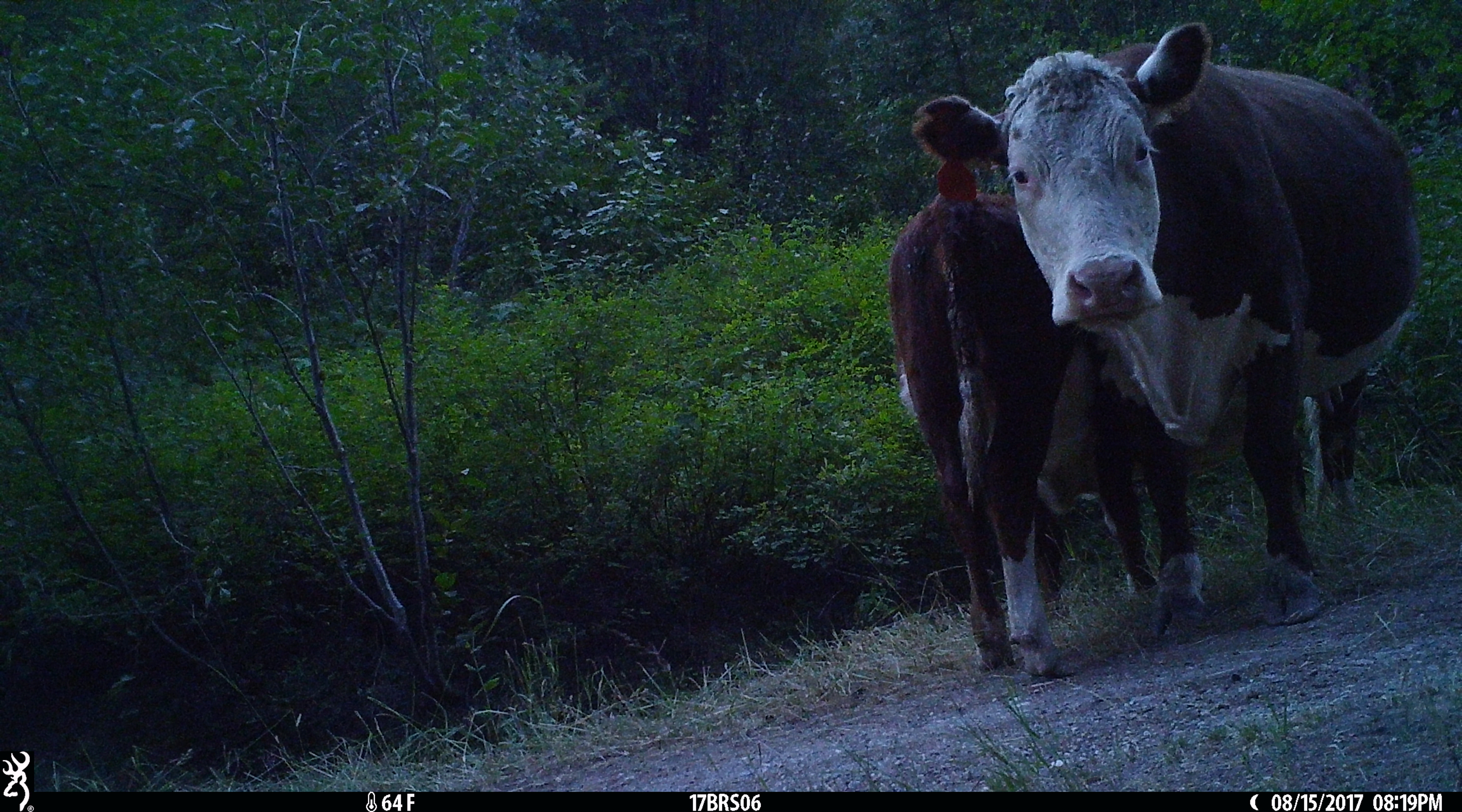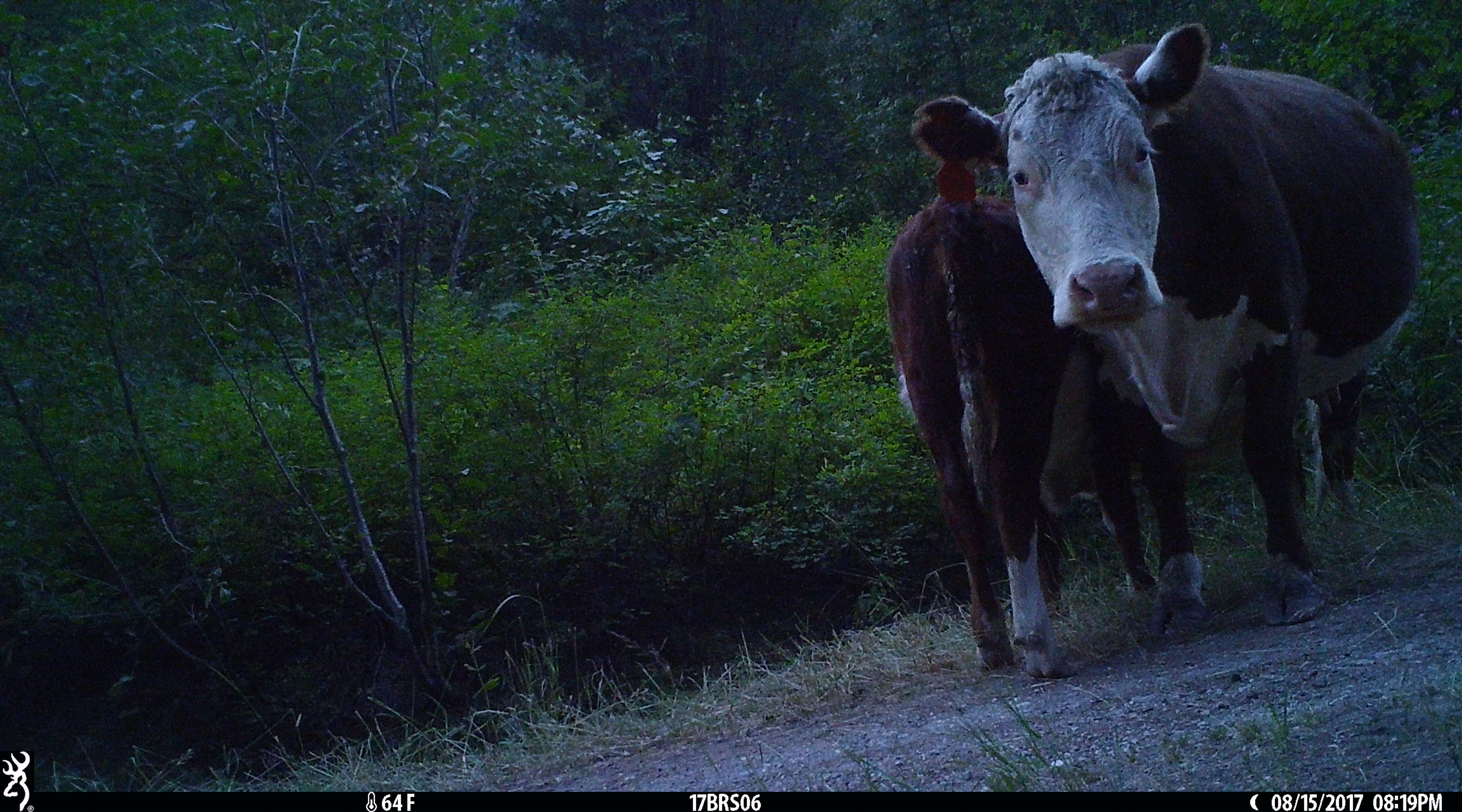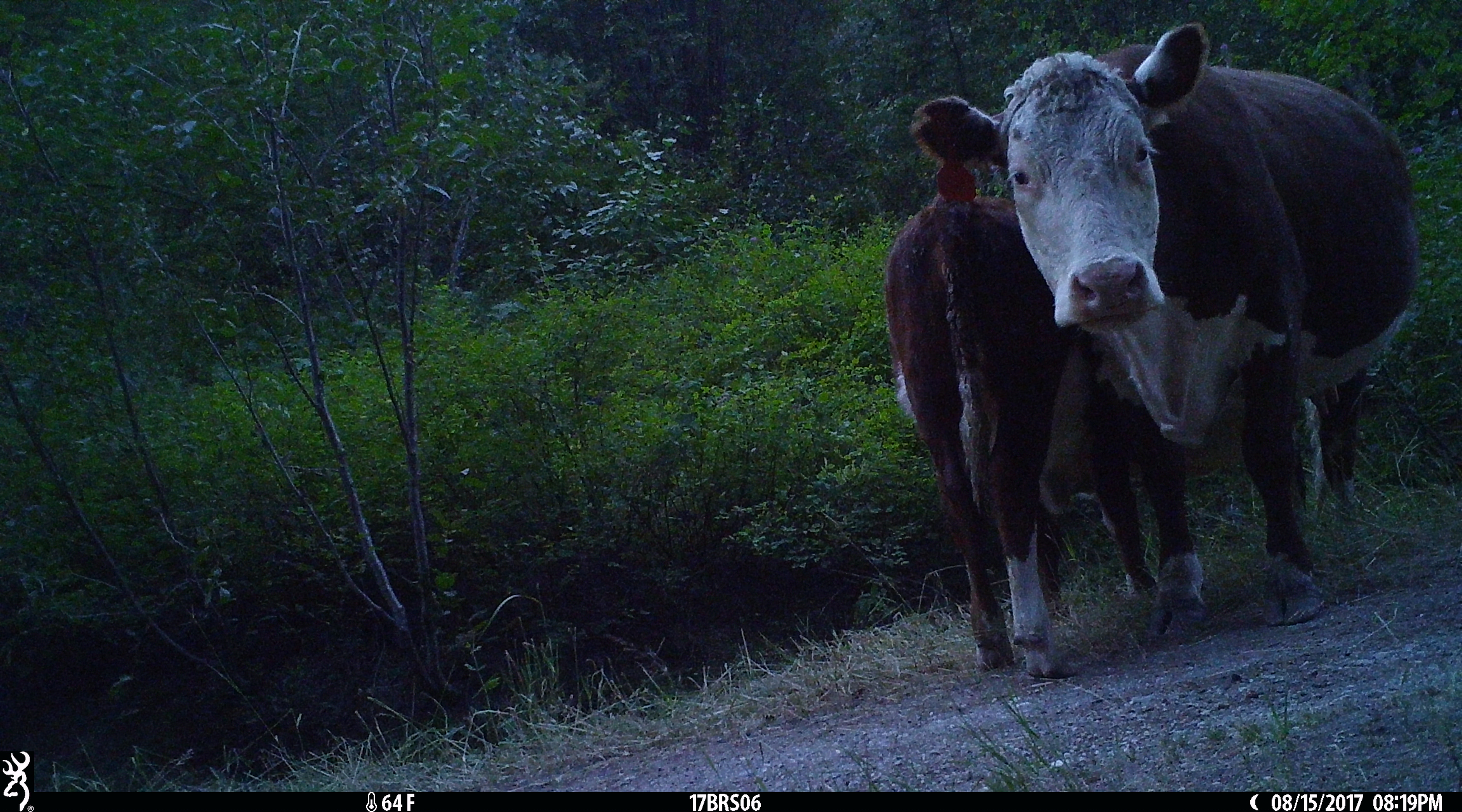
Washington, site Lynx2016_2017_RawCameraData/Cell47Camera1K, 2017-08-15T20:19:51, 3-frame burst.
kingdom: Animalia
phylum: Chordata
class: Mammalia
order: Artiodactyla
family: Bovidae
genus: Bos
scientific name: Bos taurus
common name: domestic cattle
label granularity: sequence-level